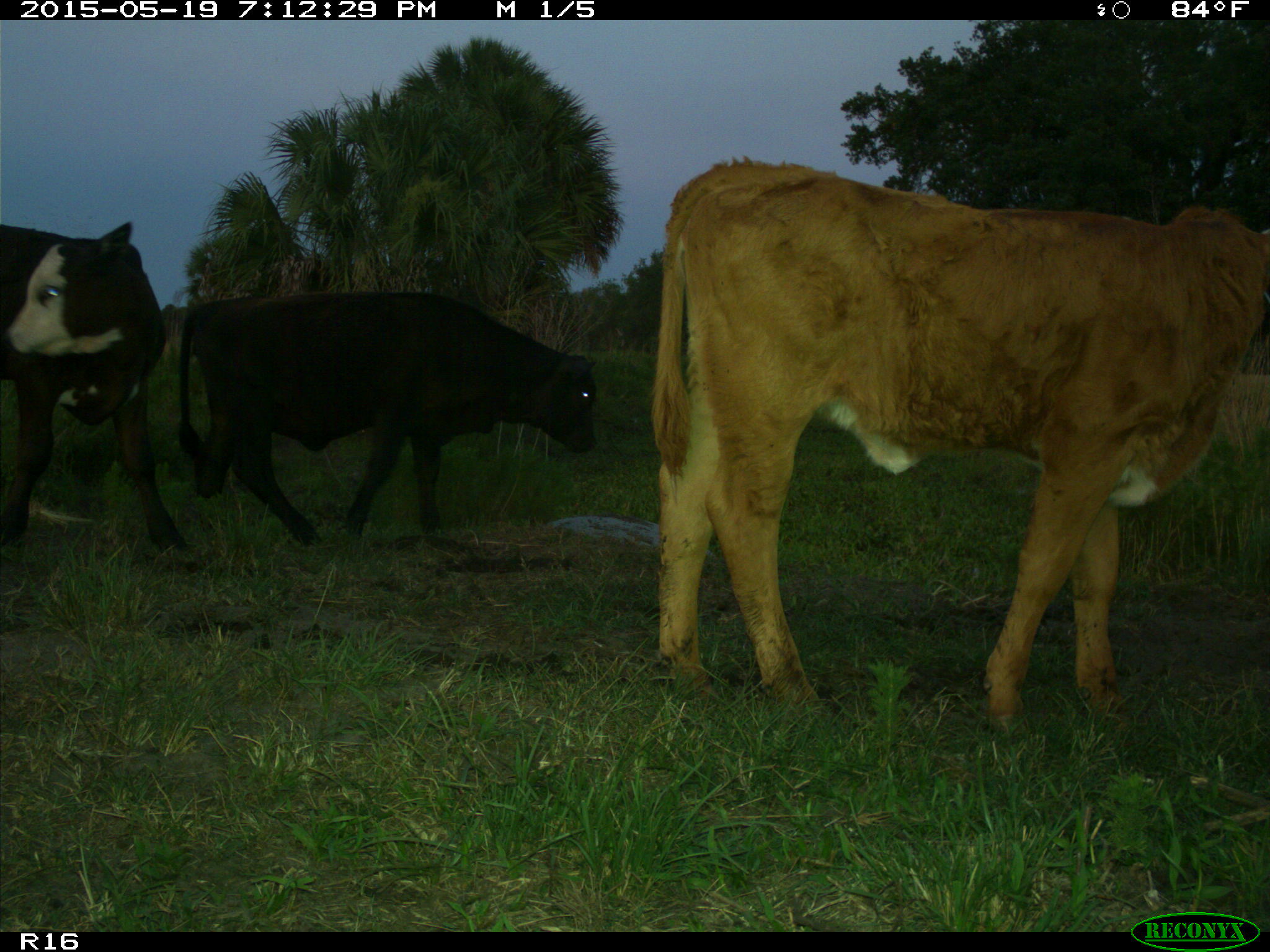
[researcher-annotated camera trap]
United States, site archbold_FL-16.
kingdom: Animalia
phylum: Chordata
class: Mammalia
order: Artiodactyla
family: Bovidae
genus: Bos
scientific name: Bos taurus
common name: domestic cow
Bos taurus (domestic cow).